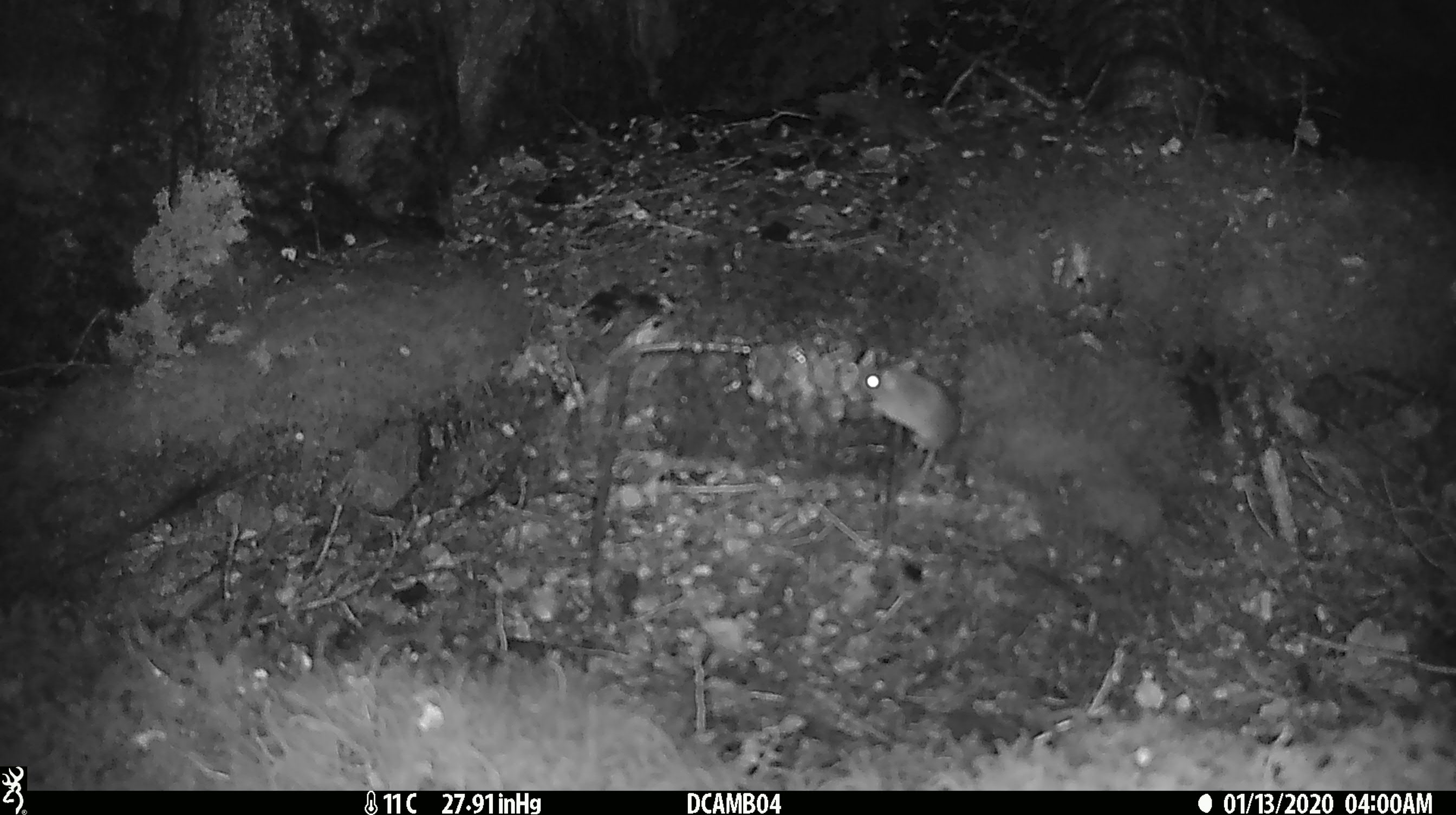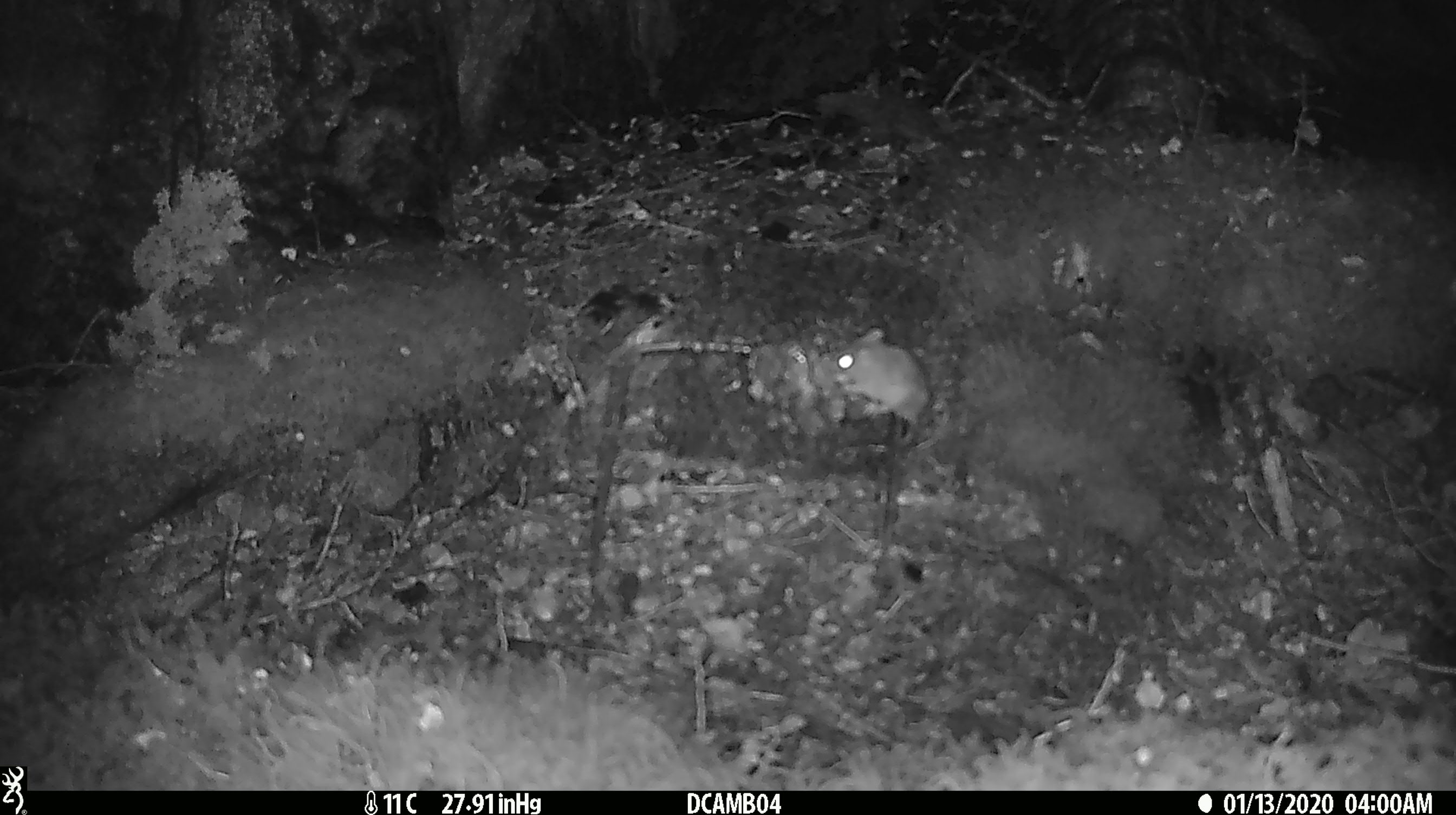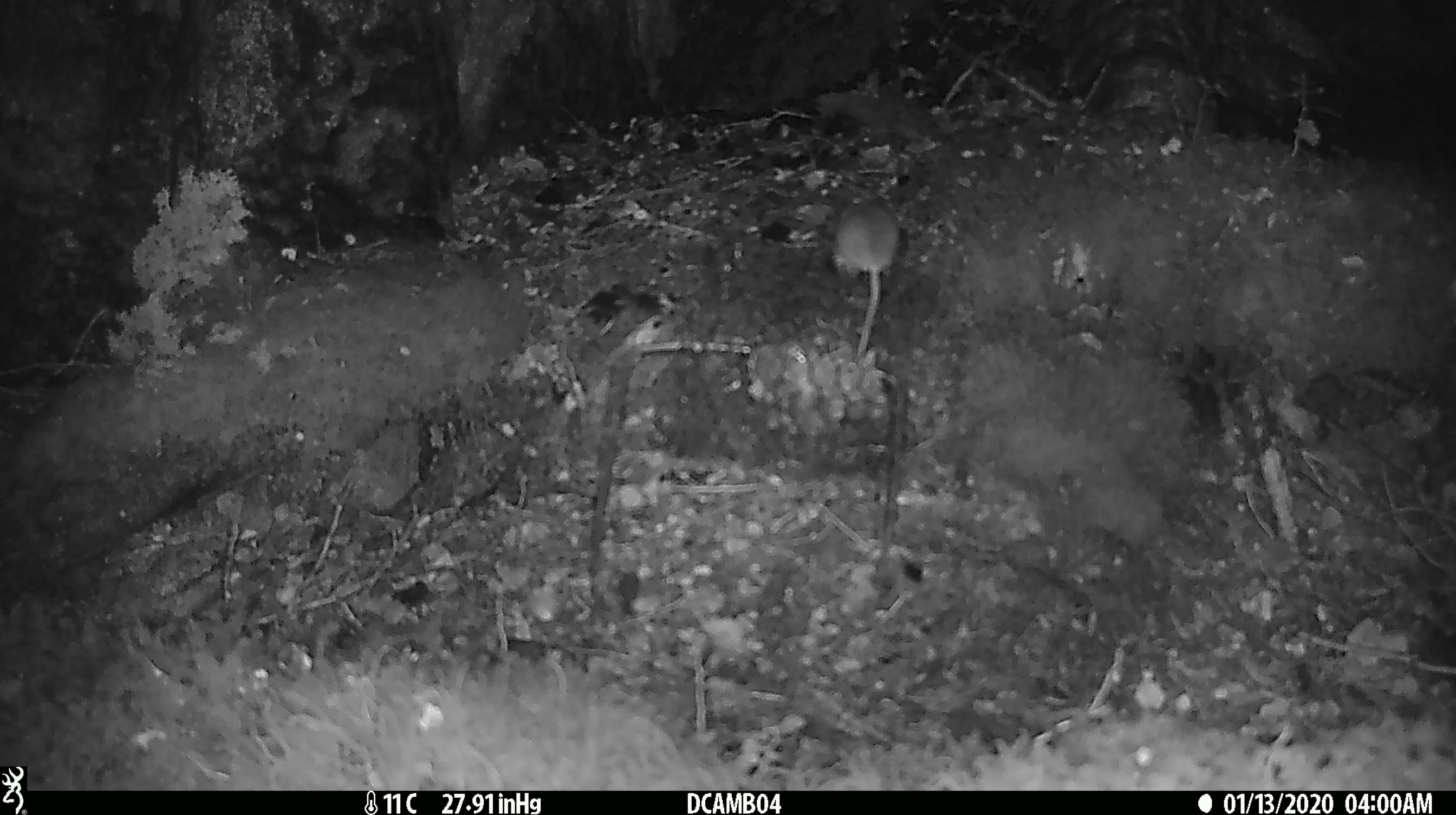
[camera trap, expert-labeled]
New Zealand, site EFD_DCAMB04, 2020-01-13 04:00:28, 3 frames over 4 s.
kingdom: Animalia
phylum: Chordata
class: Mammalia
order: Rodentia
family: Muridae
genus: Mus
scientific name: Mus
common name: mouse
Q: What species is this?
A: Mouse (Mus).